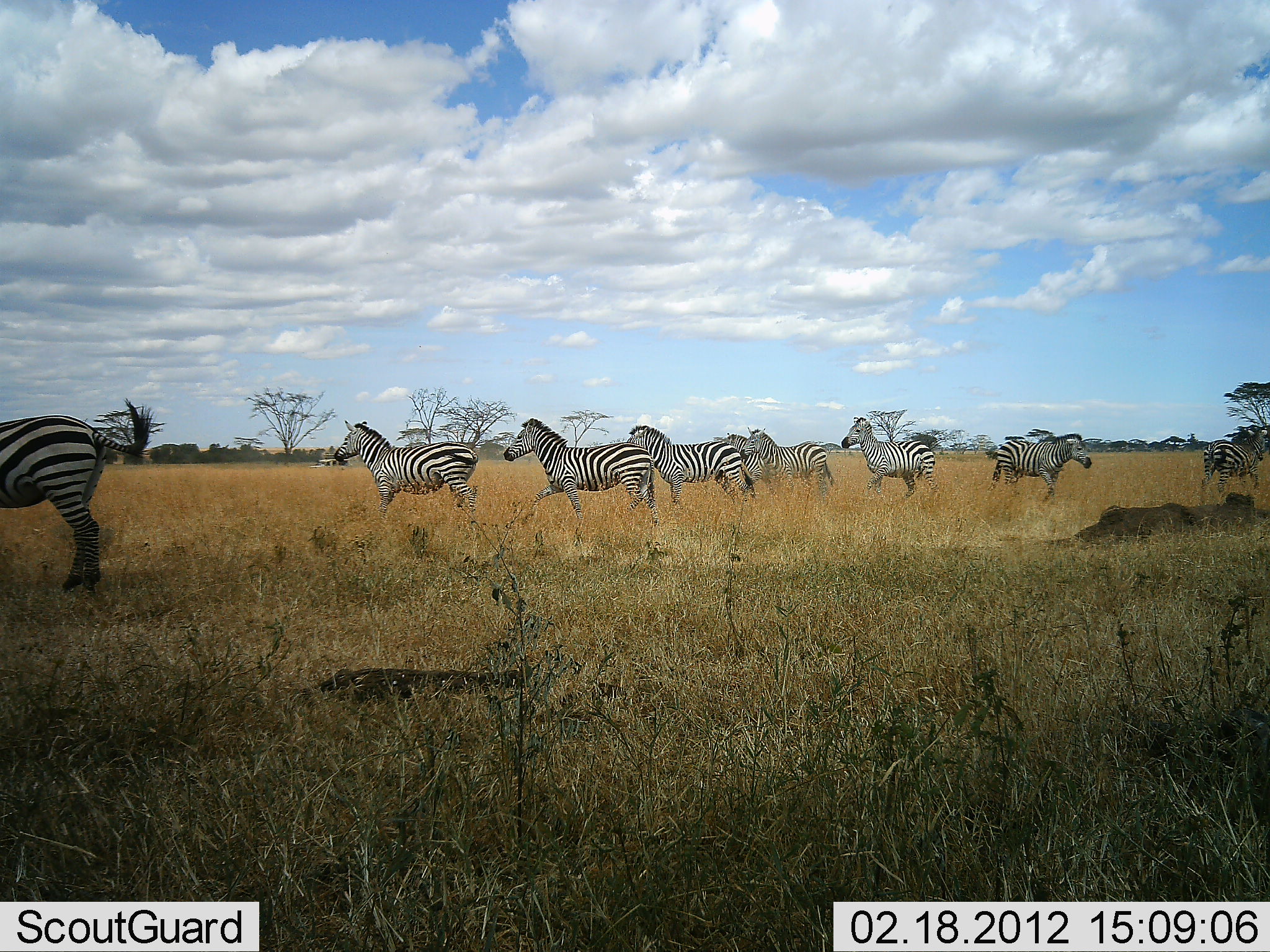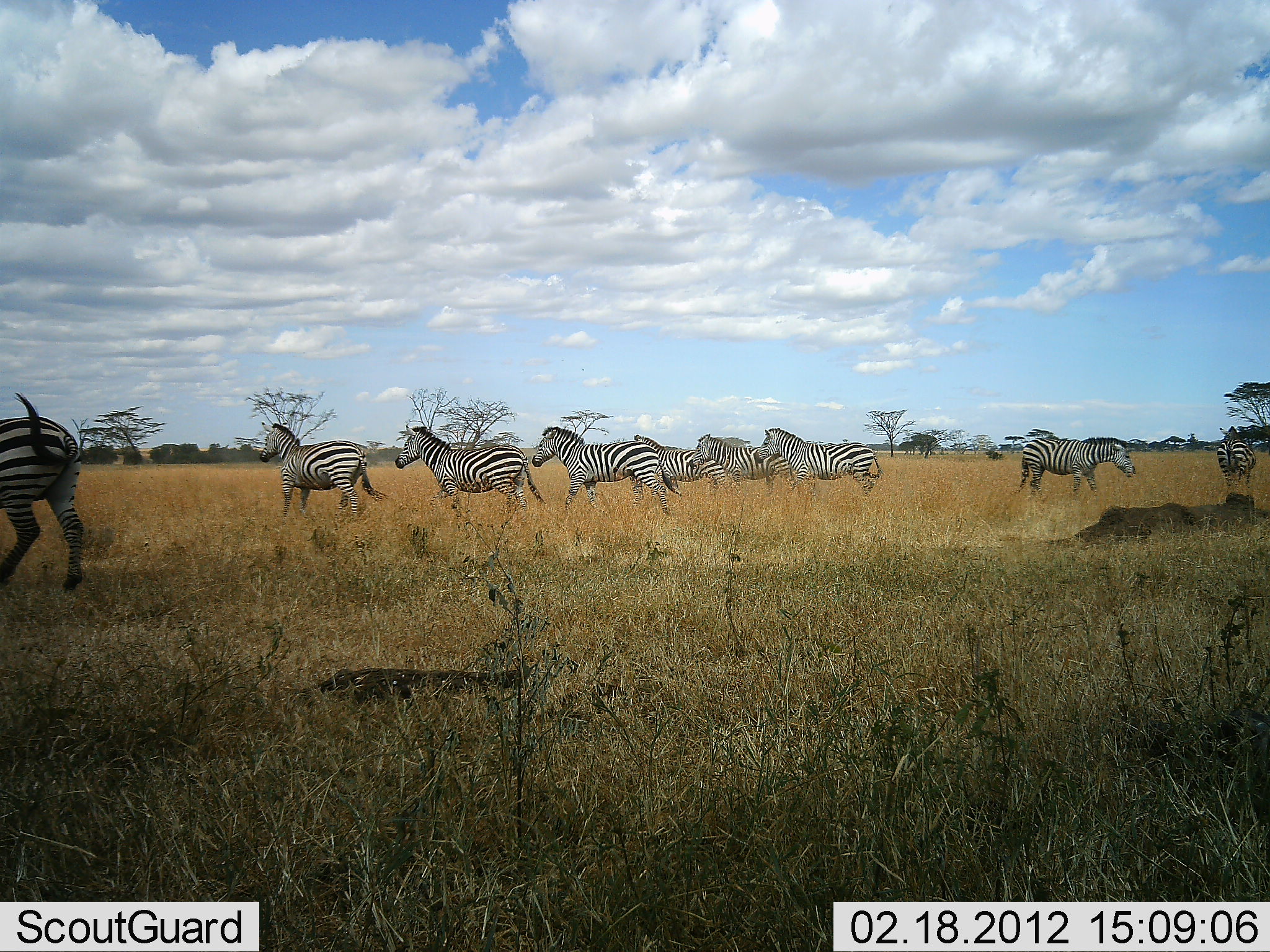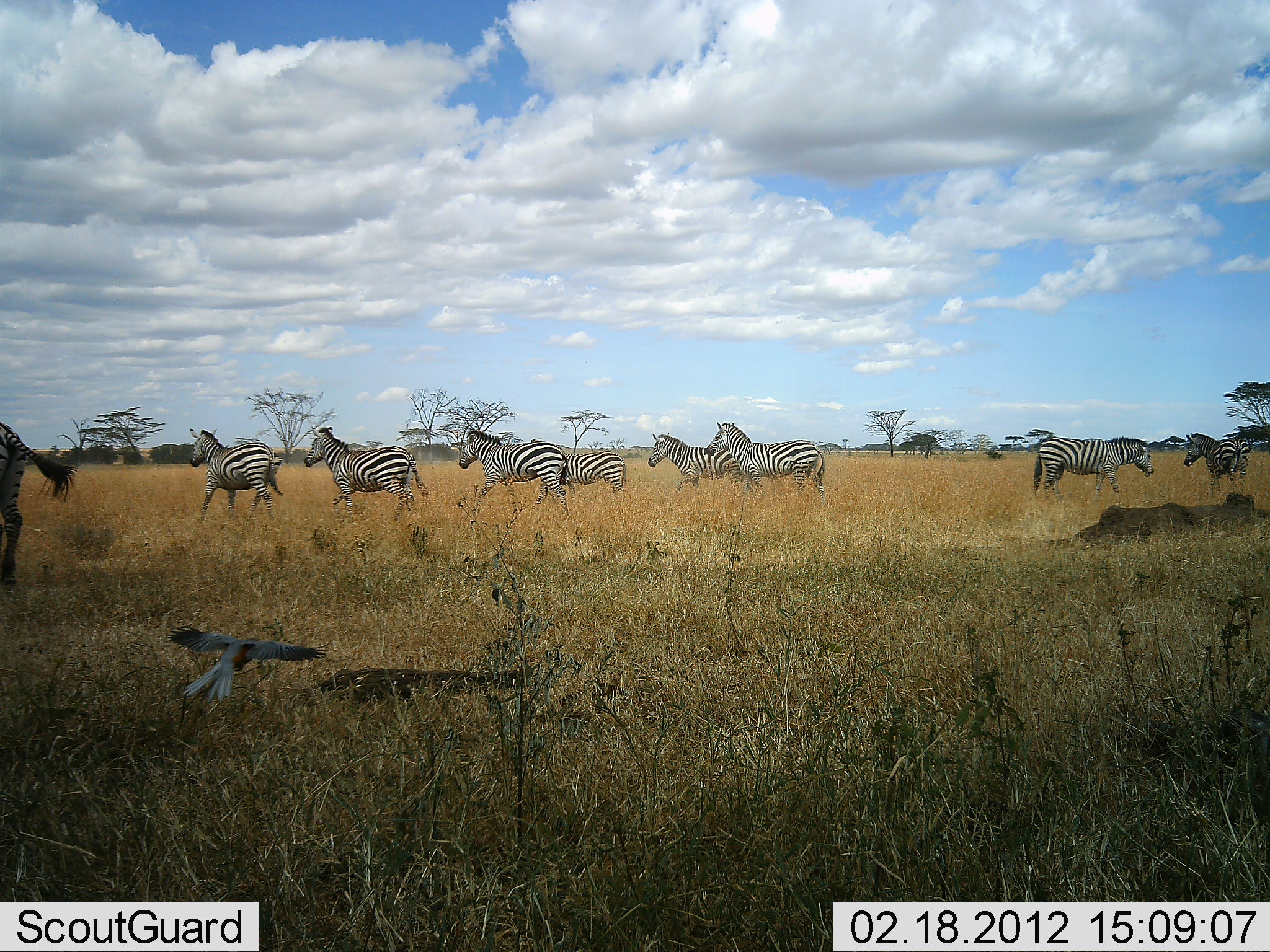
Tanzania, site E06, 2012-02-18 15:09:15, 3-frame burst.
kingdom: Animalia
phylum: Chordata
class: Aves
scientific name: Aves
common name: bird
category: otherbird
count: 1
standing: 0%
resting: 0%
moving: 100%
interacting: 0%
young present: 0%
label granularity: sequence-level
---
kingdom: Animalia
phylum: Chordata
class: Mammalia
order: Perissodactyla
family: Equidae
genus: Equus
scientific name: Equus quagga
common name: plains zebra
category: zebra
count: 9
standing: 3%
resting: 0%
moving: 97%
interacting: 3%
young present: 0%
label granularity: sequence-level